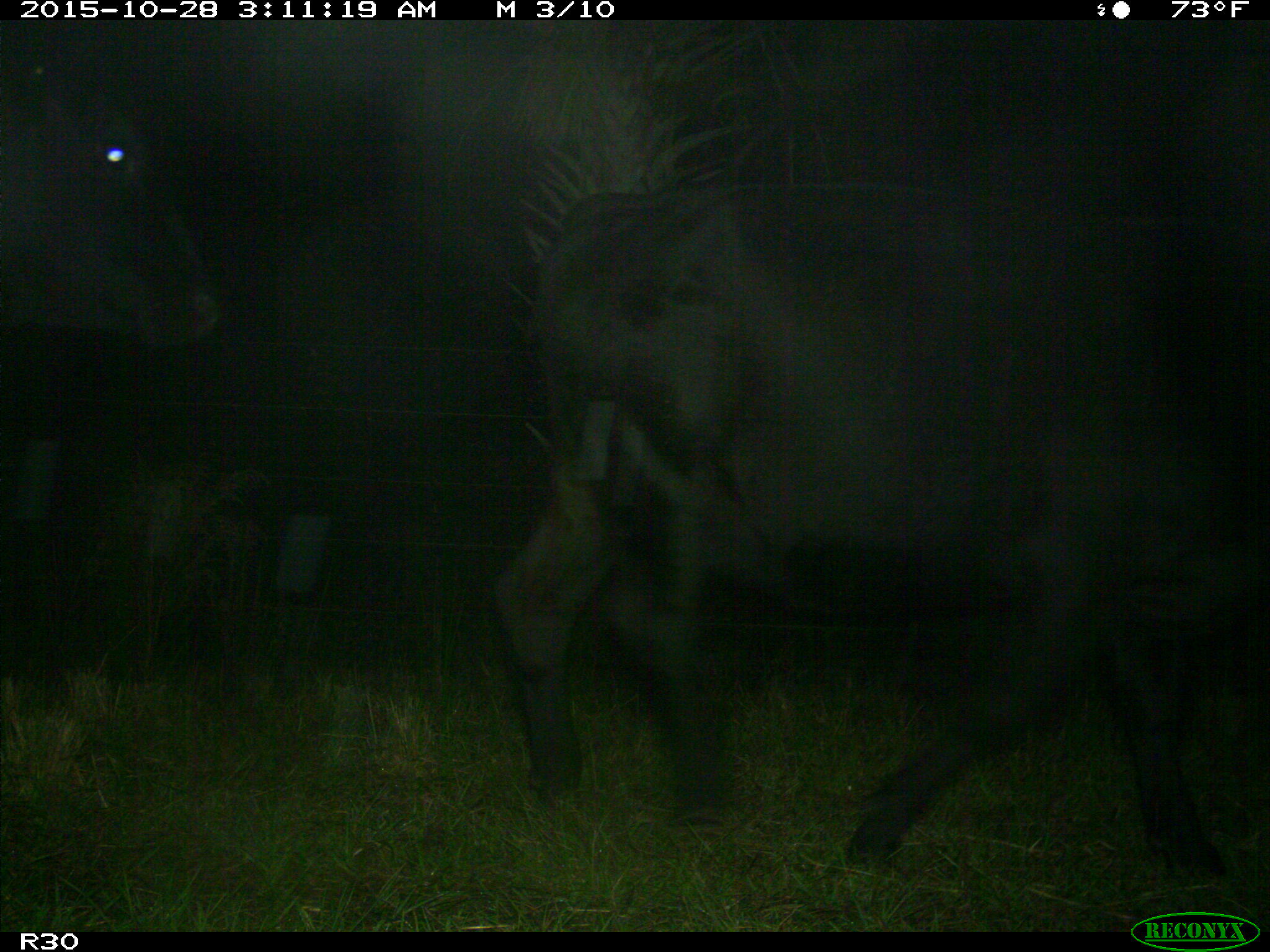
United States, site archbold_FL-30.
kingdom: Animalia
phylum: Chordata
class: Mammalia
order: Artiodactyla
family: Bovidae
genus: Bos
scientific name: Bos taurus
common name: domestic cow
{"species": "Bos taurus (domestic cow)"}